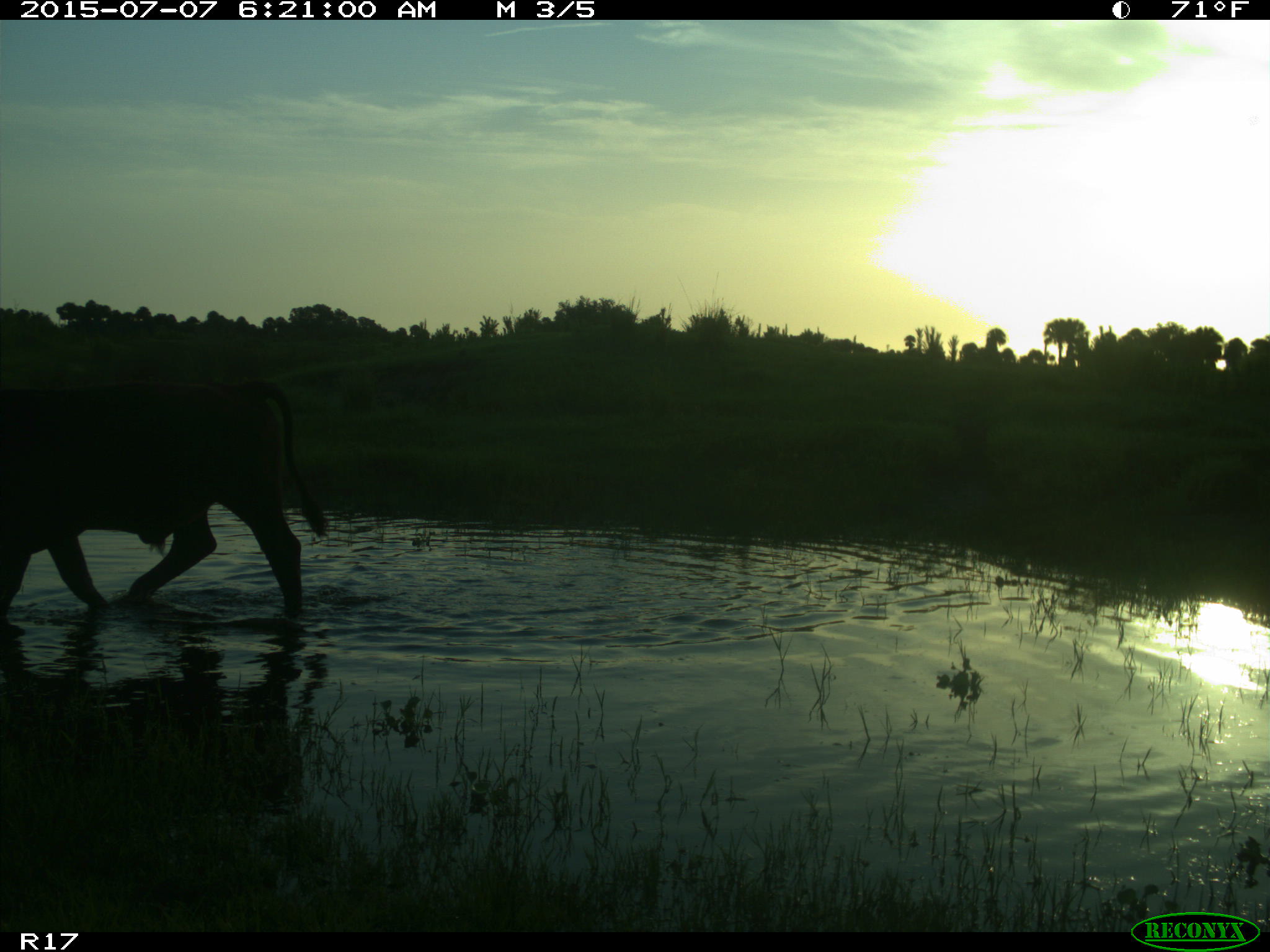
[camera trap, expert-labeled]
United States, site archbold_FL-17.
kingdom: Animalia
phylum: Chordata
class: Mammalia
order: Artiodactyla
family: Bovidae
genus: Bos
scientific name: Bos taurus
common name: domestic cow